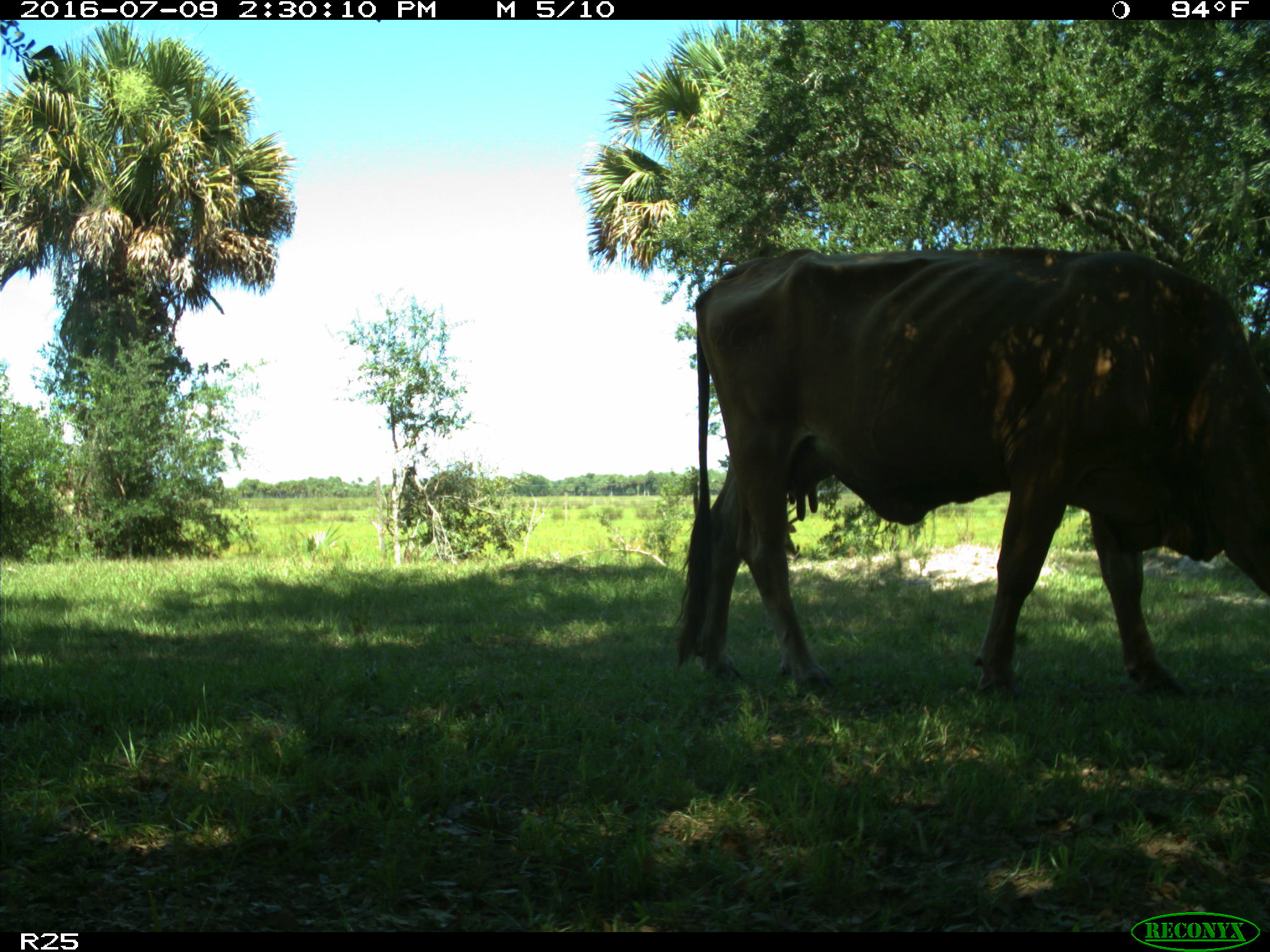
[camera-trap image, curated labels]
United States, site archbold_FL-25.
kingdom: Animalia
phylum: Chordata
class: Mammalia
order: Artiodactyla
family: Bovidae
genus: Bos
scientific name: Bos taurus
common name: domestic cow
Bos taurus (domestic cow).